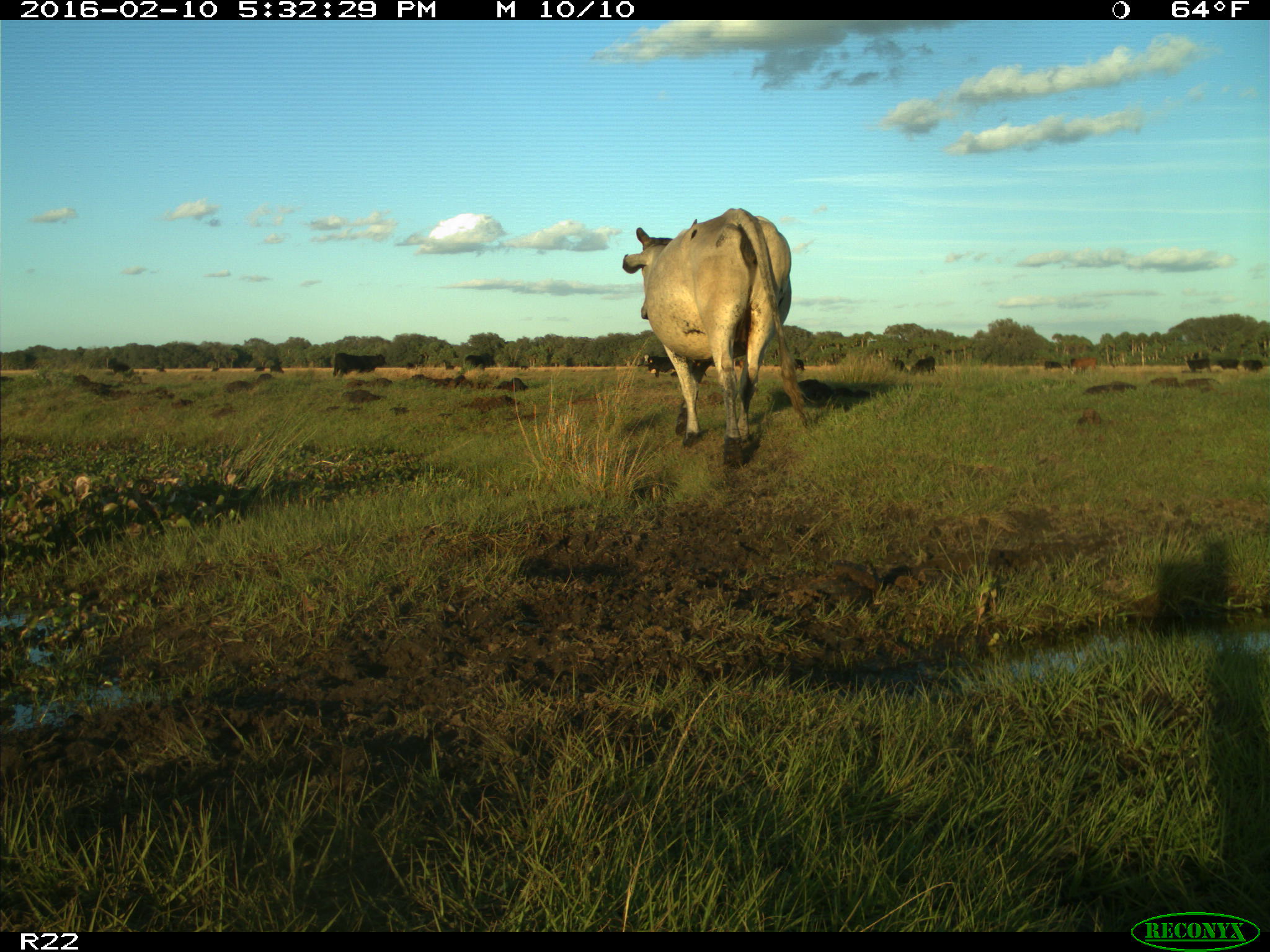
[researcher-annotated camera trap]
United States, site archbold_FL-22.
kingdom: Animalia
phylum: Chordata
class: Mammalia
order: Artiodactyla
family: Bovidae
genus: Bos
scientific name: Bos taurus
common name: domestic cow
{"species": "Bos taurus (domestic cow)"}